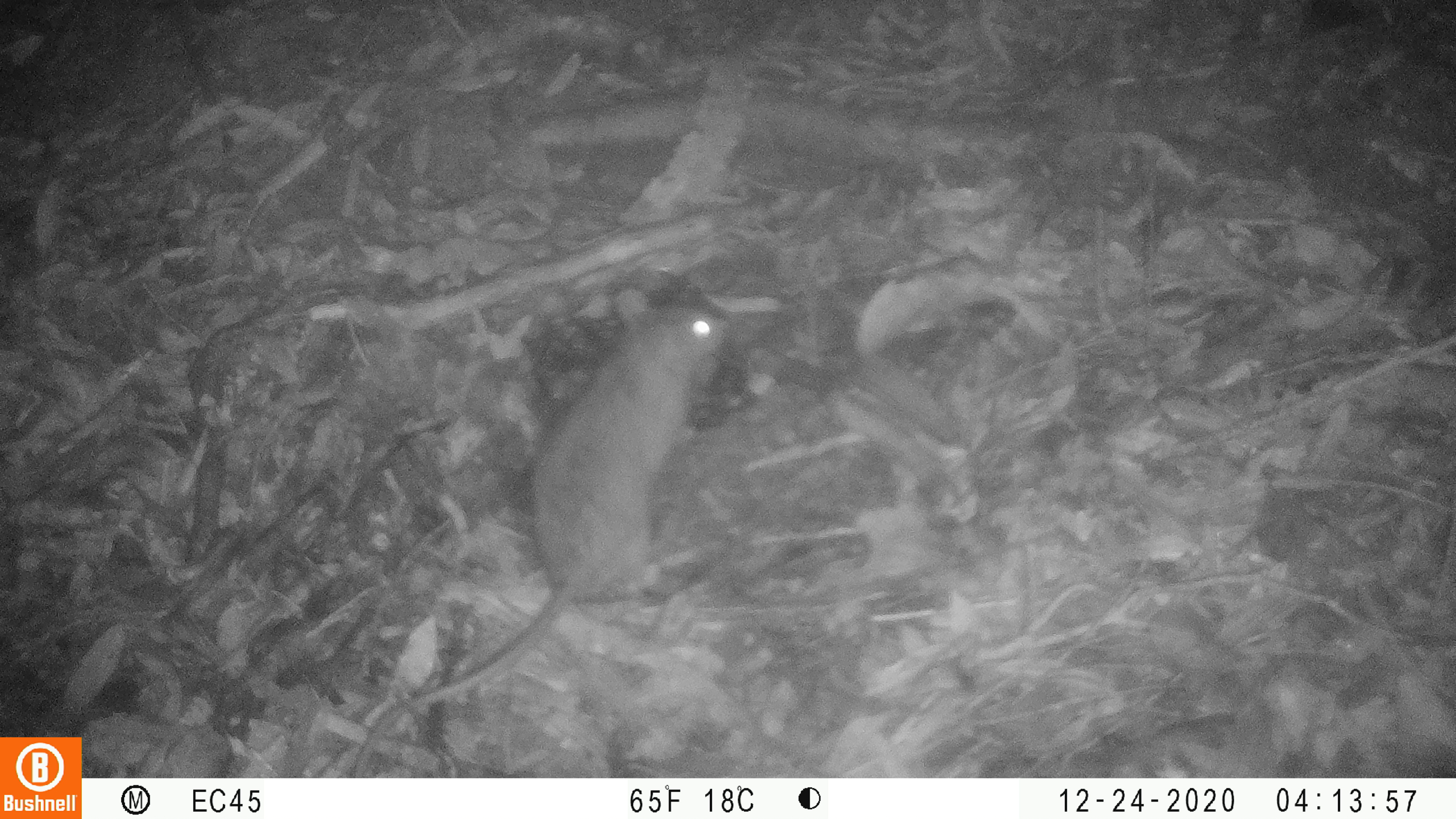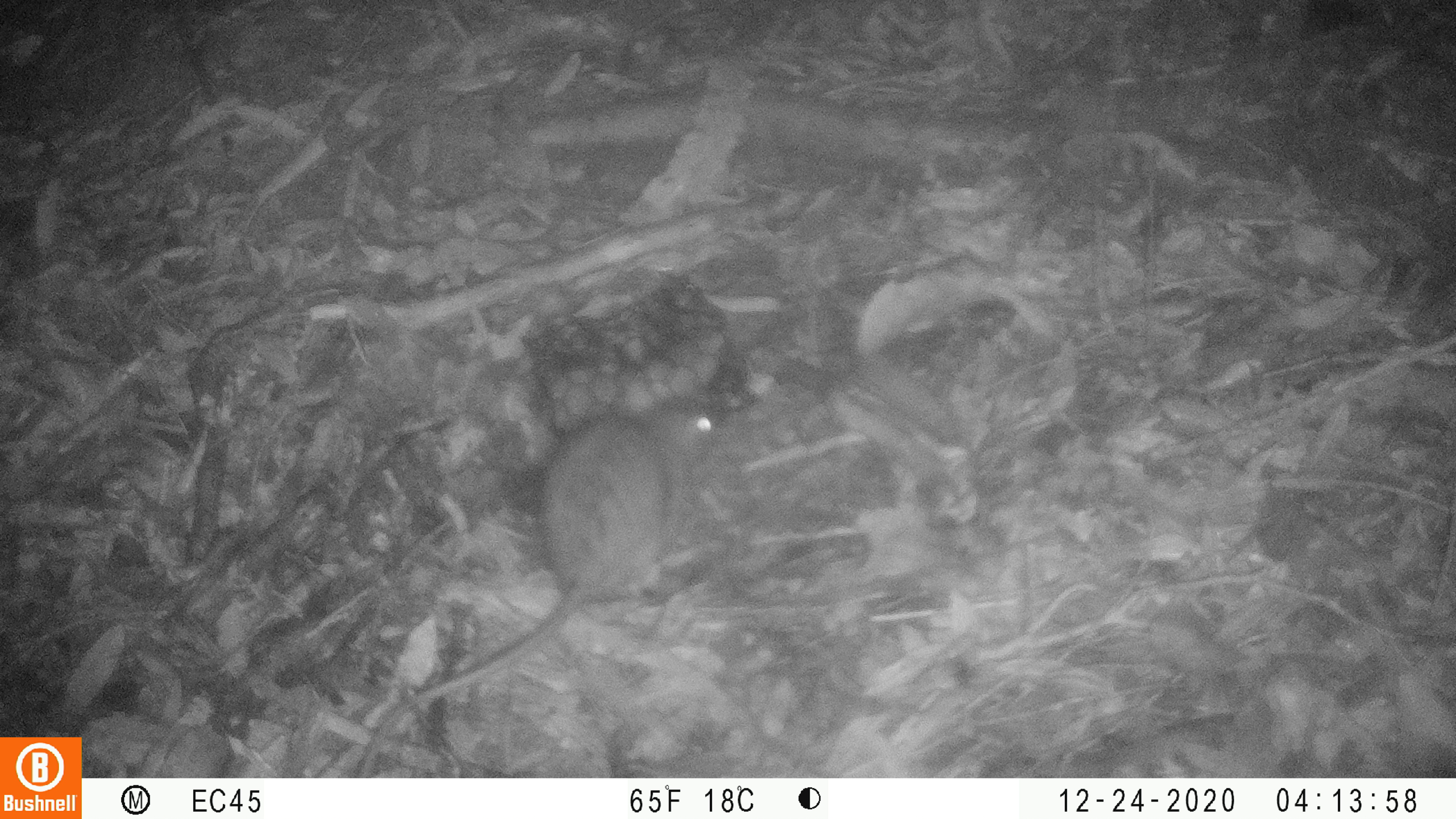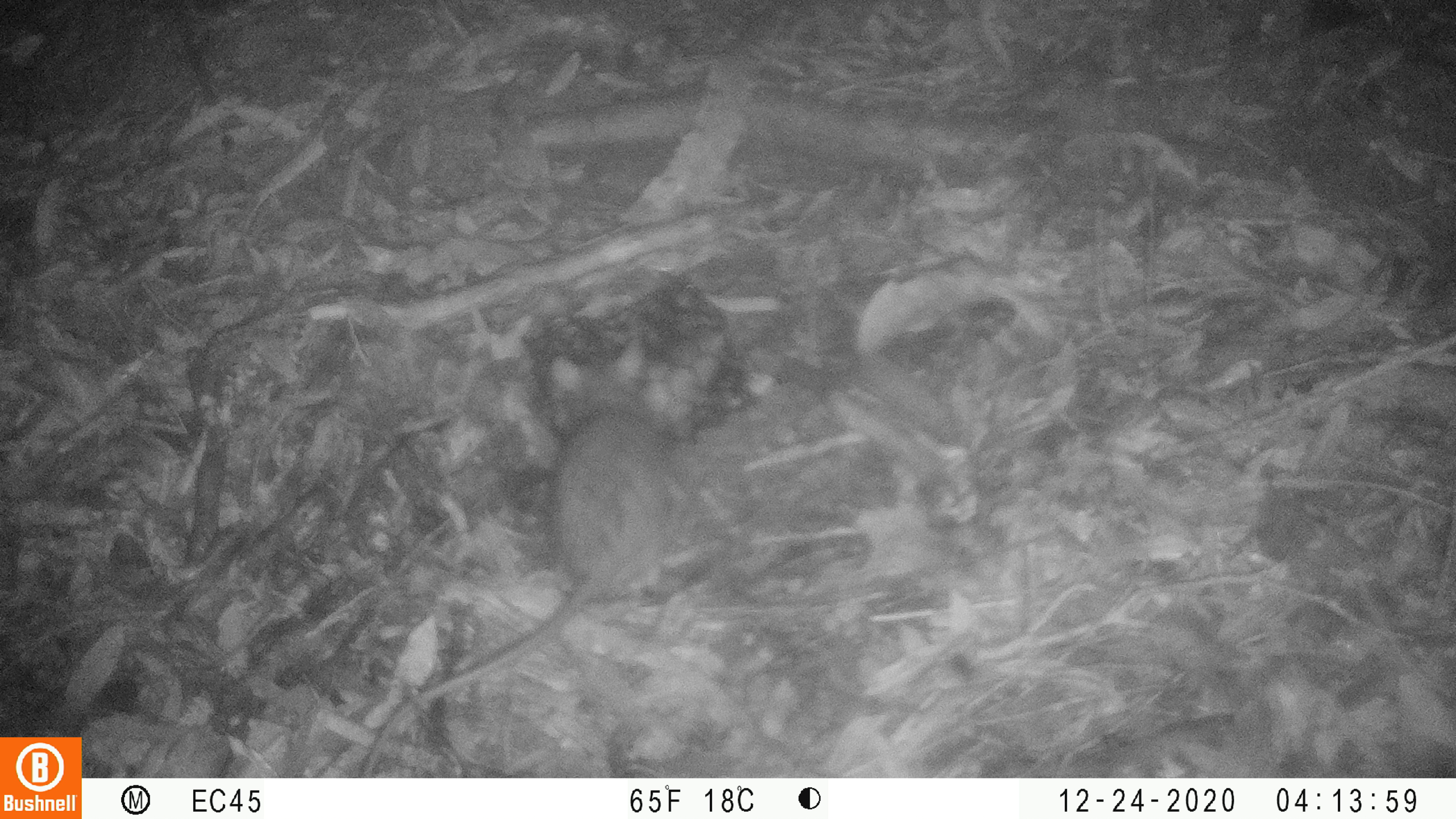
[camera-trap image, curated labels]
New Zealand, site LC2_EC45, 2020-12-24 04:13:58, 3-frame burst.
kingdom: Animalia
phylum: Chordata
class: Mammalia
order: Rodentia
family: Muridae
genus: Rattus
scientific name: Rattus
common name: rat